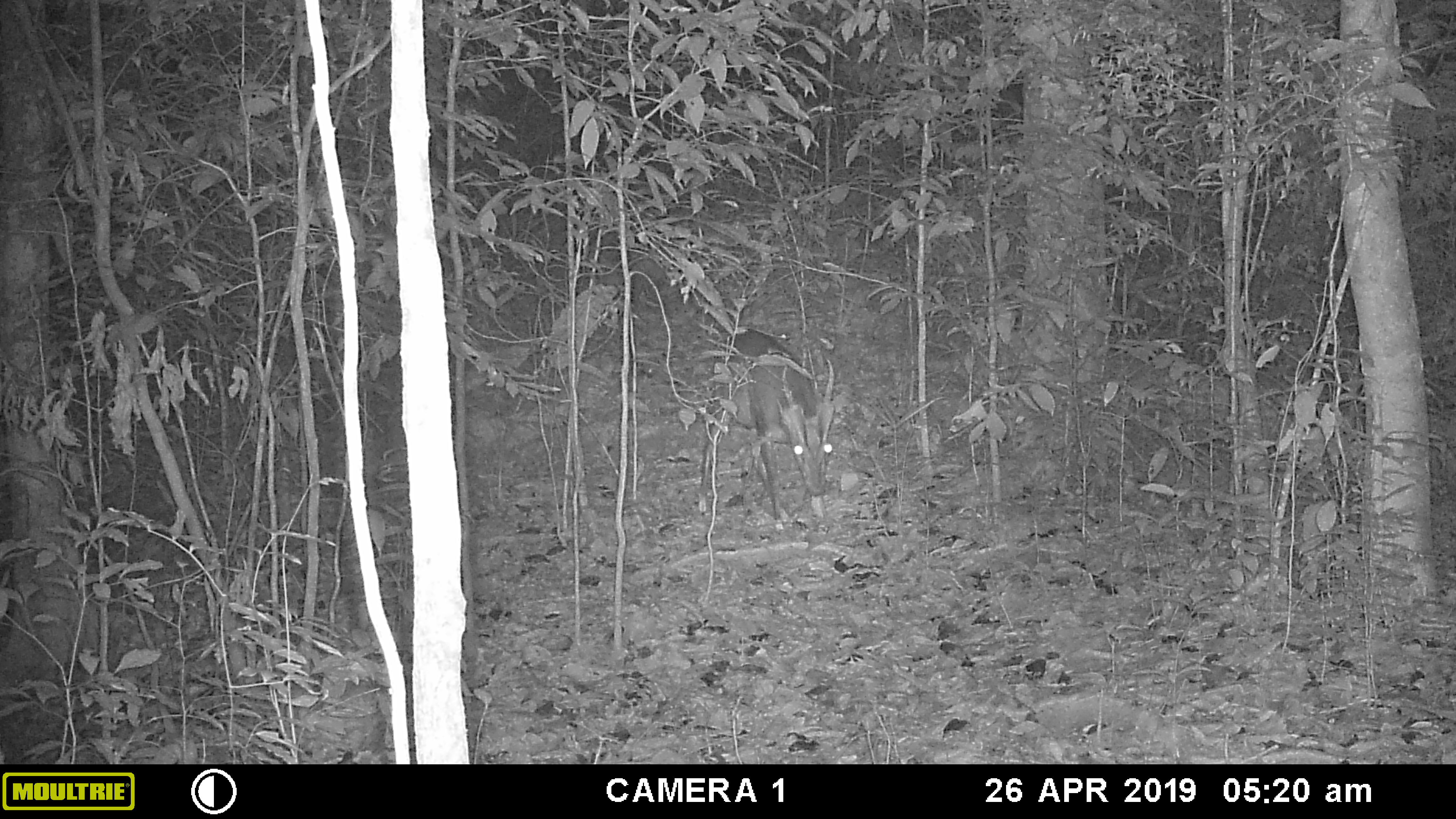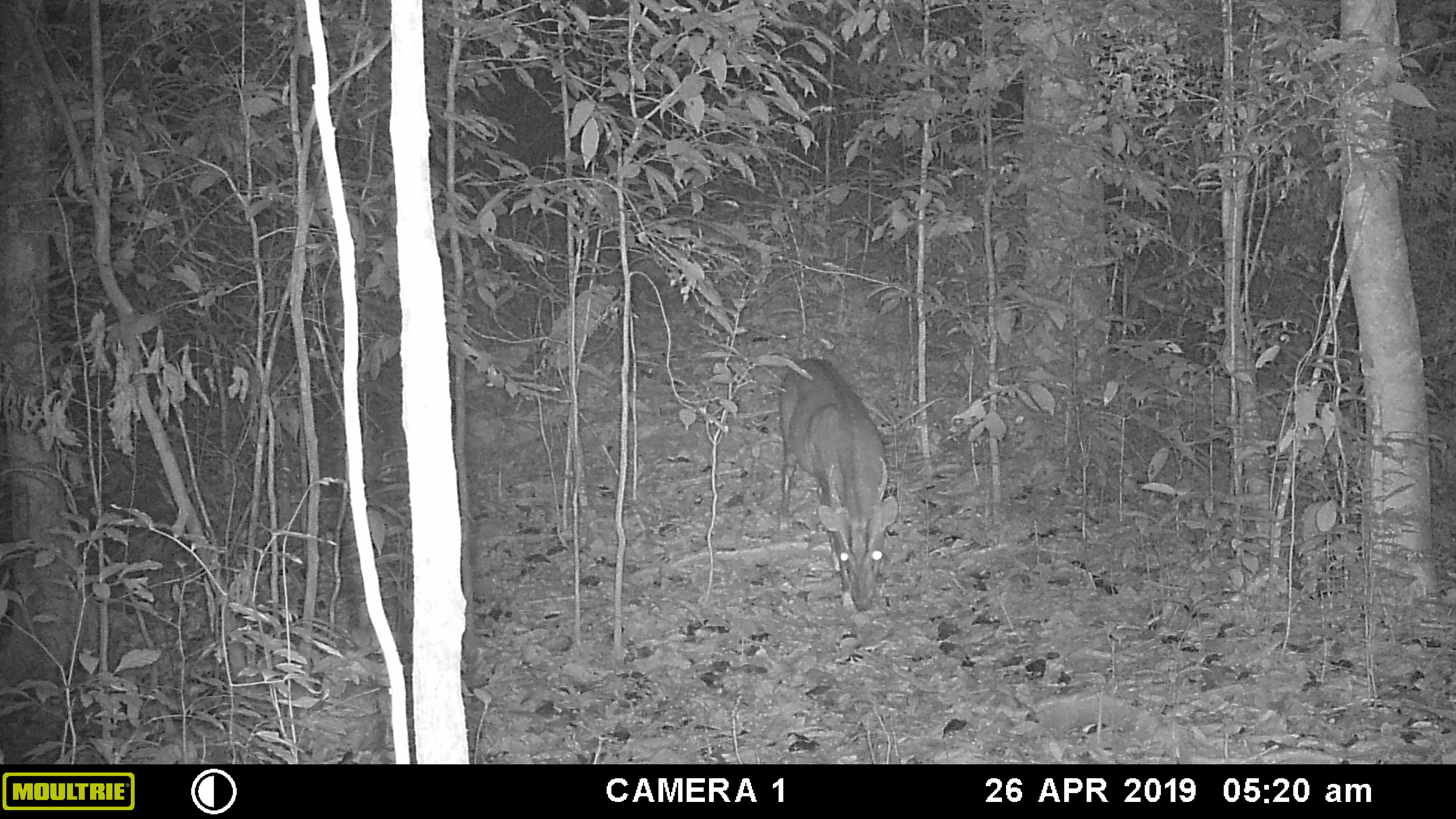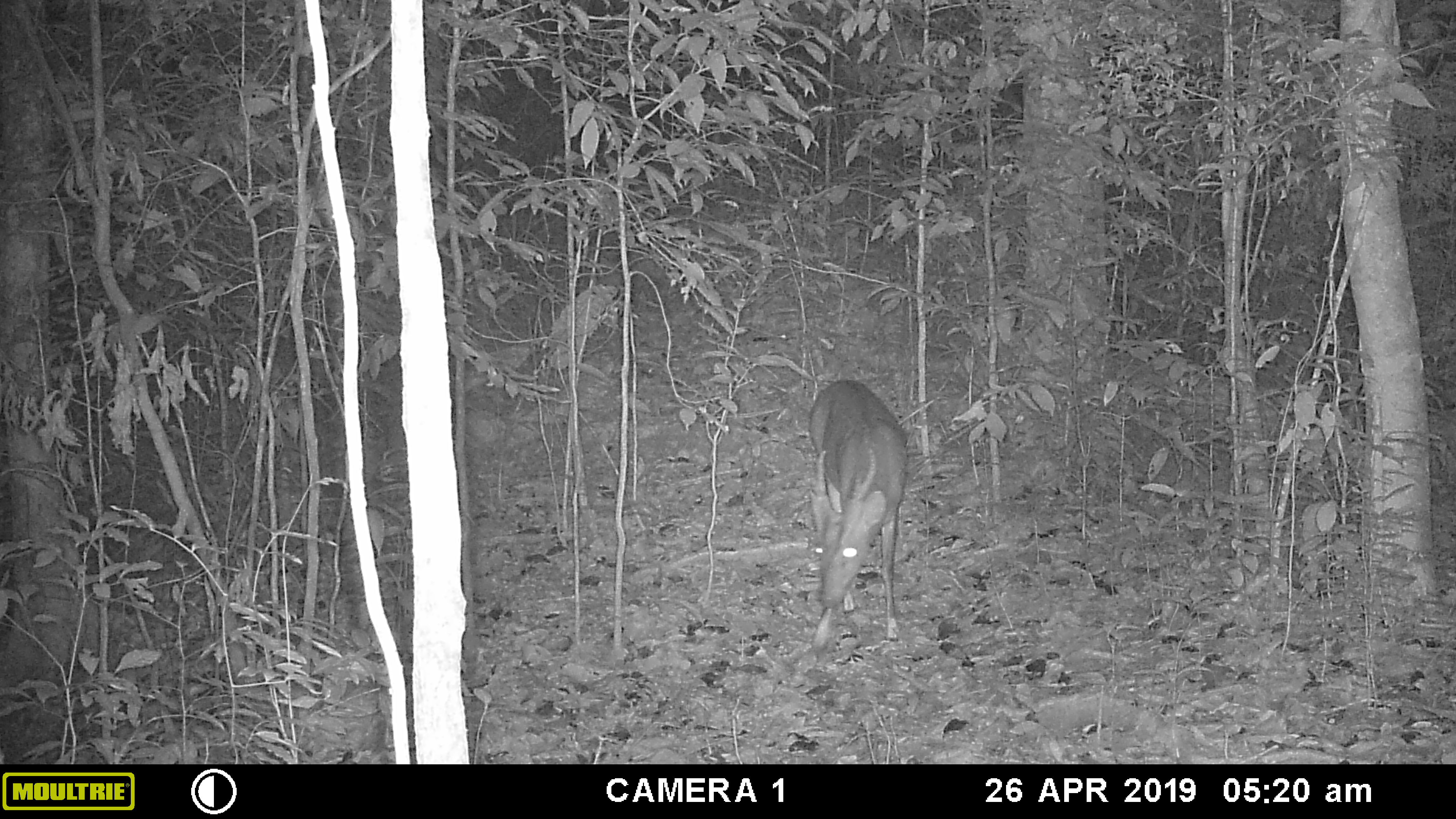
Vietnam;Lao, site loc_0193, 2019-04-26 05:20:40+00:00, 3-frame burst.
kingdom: Animalia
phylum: Chordata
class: Mammalia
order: Artiodactyla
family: Cervidae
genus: Muntiacus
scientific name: Muntiacus vuquangensis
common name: large-antlered muntjac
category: large antlered muntjac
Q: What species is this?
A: Large antlered muntjac (large-antlered muntjac) (Muntiacus vuquangensis).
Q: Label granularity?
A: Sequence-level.